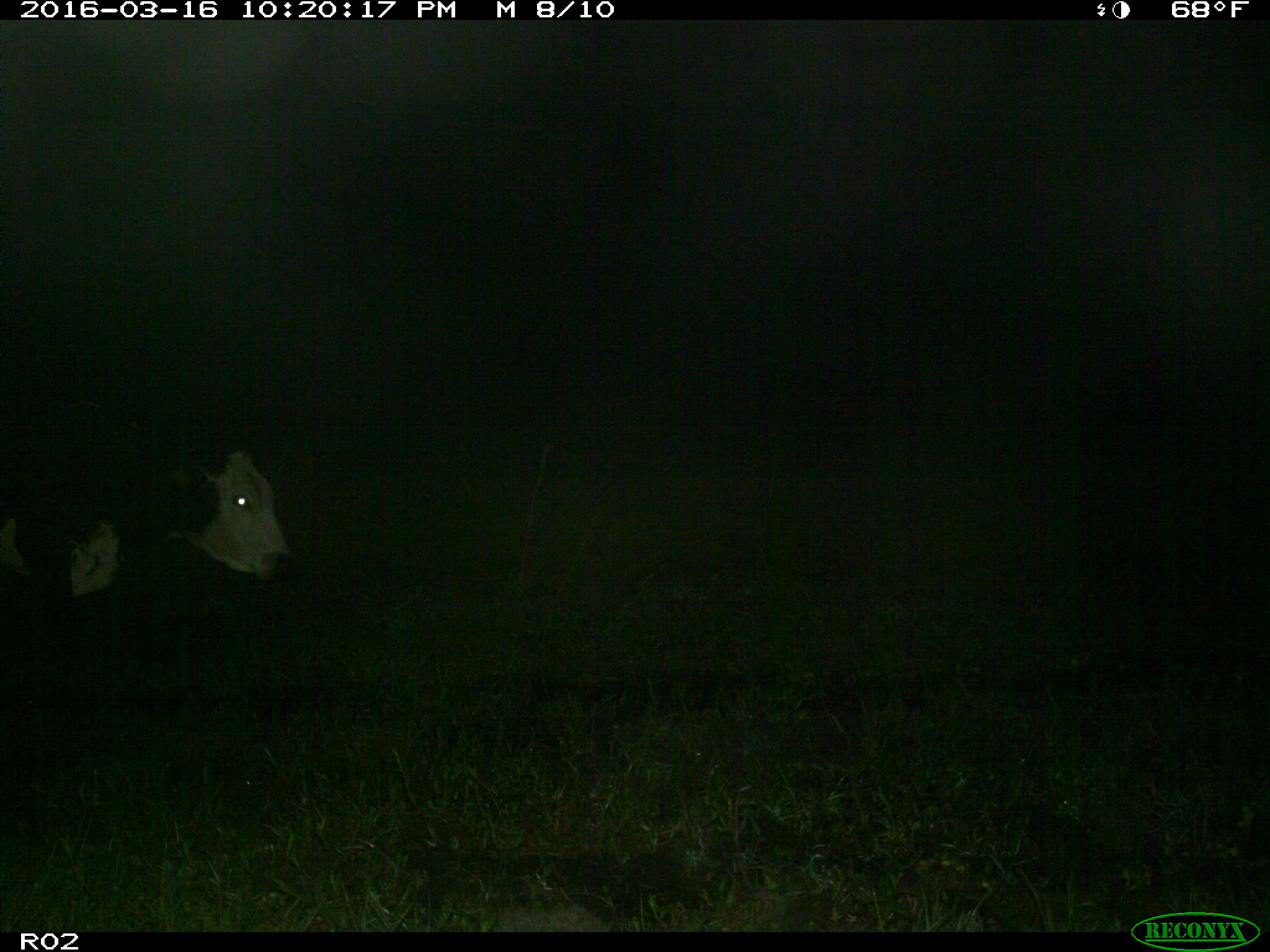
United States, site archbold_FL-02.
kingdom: Animalia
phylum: Chordata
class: Mammalia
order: Artiodactyla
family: Bovidae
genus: Bos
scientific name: Bos taurus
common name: domestic cow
Bos taurus (domestic cow).